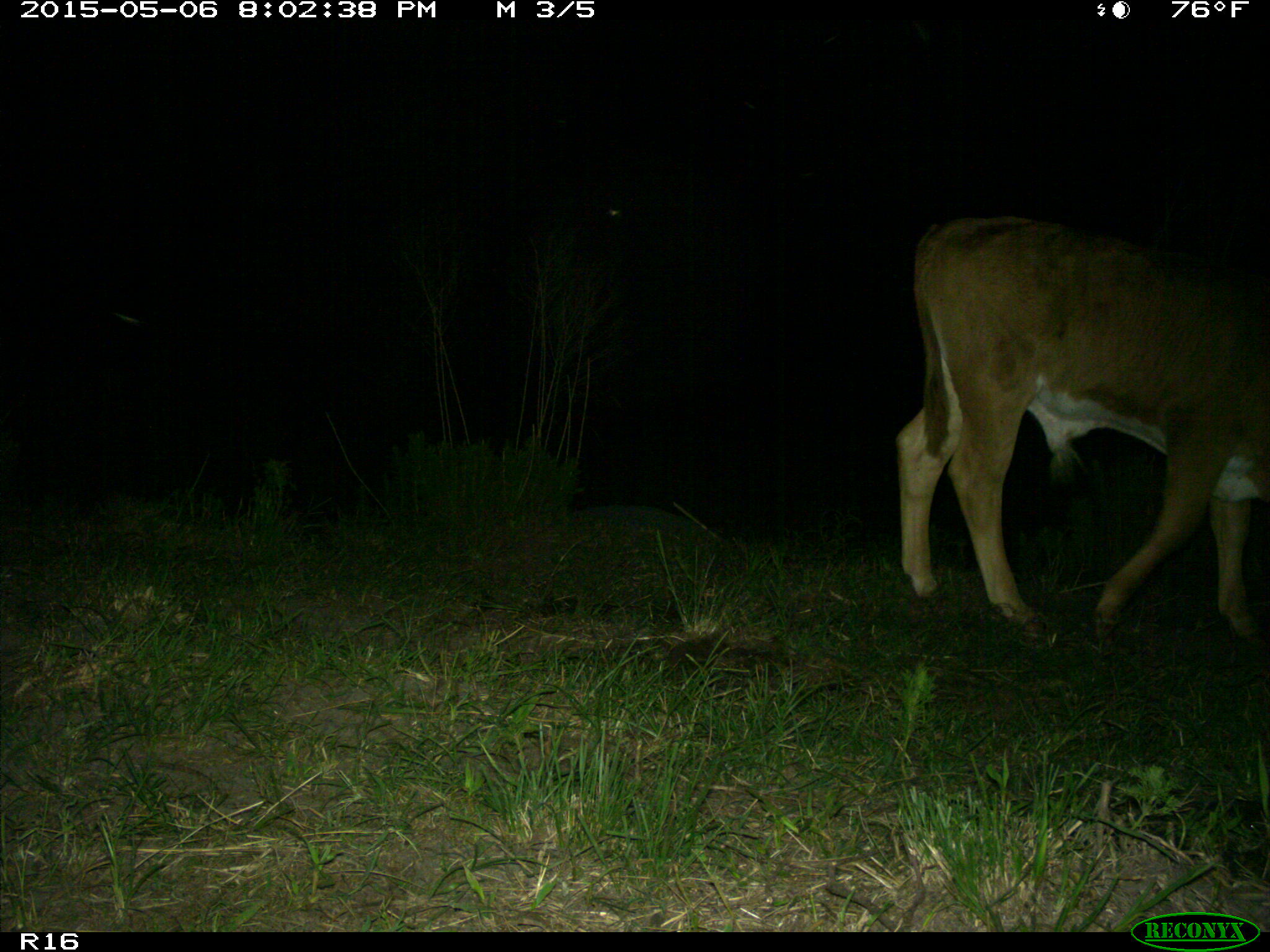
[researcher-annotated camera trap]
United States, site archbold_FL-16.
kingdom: Animalia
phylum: Chordata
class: Mammalia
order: Artiodactyla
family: Bovidae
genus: Bos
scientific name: Bos taurus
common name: domestic cow